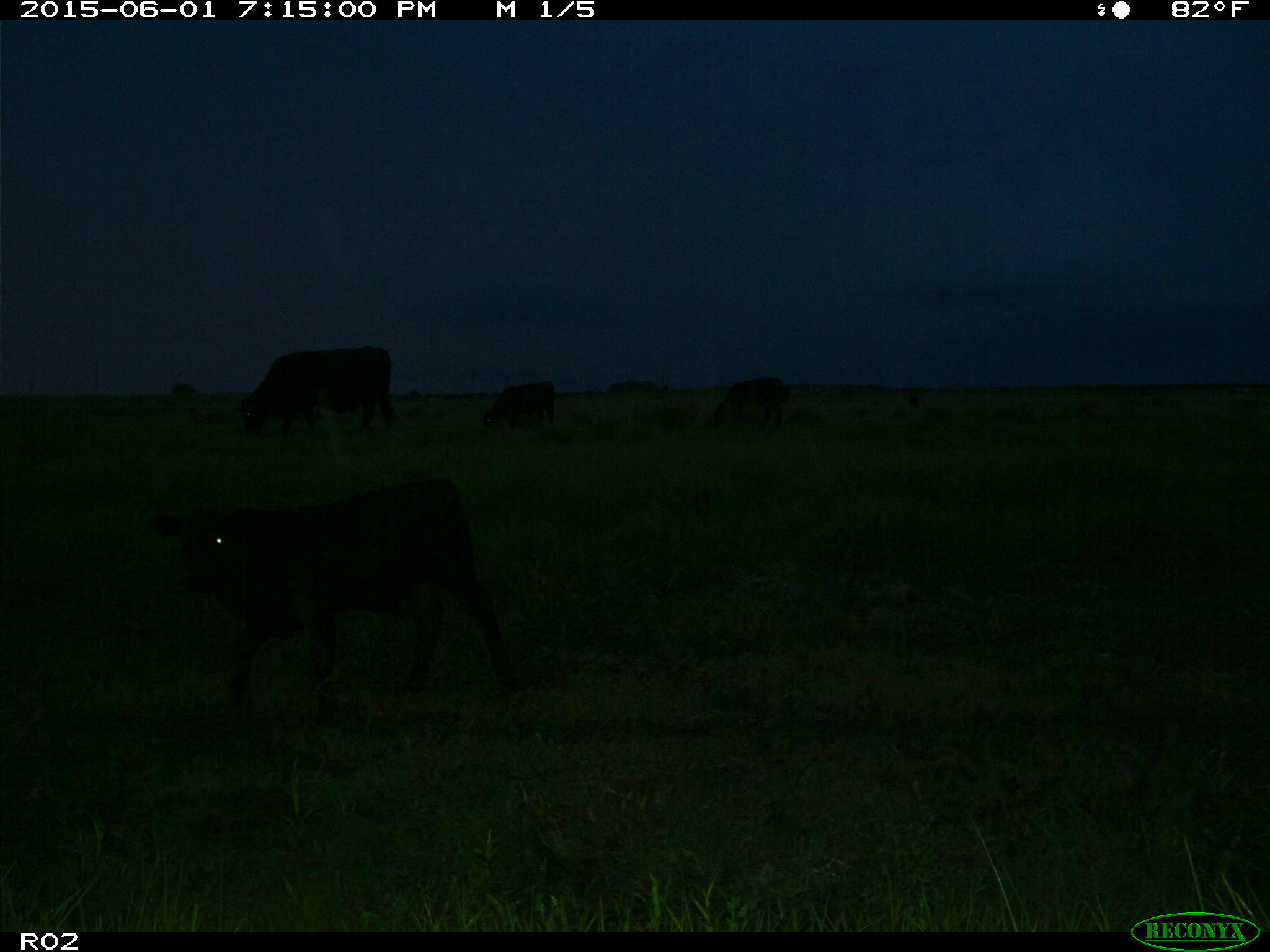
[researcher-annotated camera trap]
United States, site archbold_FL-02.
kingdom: Animalia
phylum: Chordata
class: Mammalia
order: Artiodactyla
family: Bovidae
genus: Bos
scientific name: Bos taurus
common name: domestic cow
Bos taurus (domestic cow).